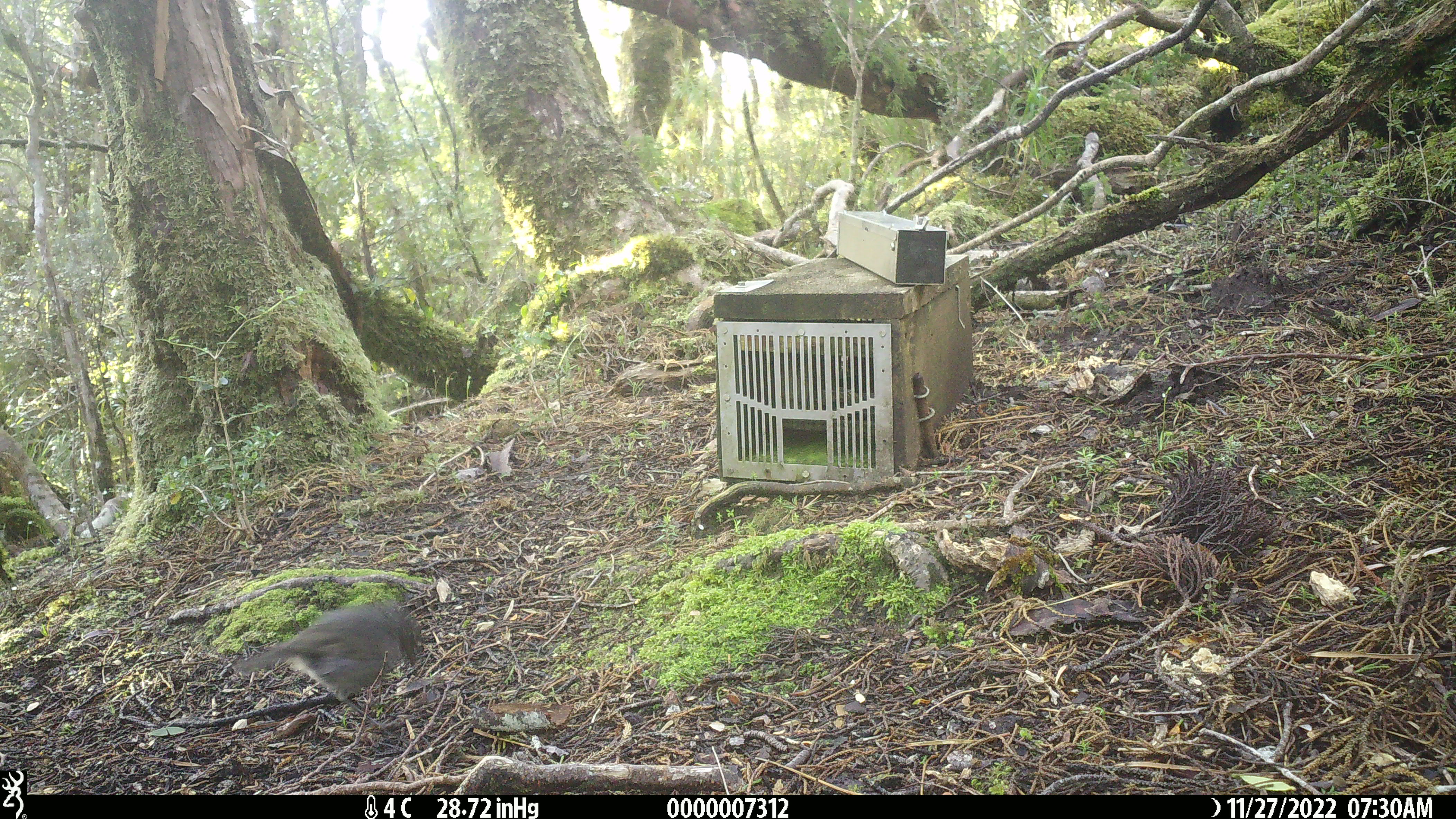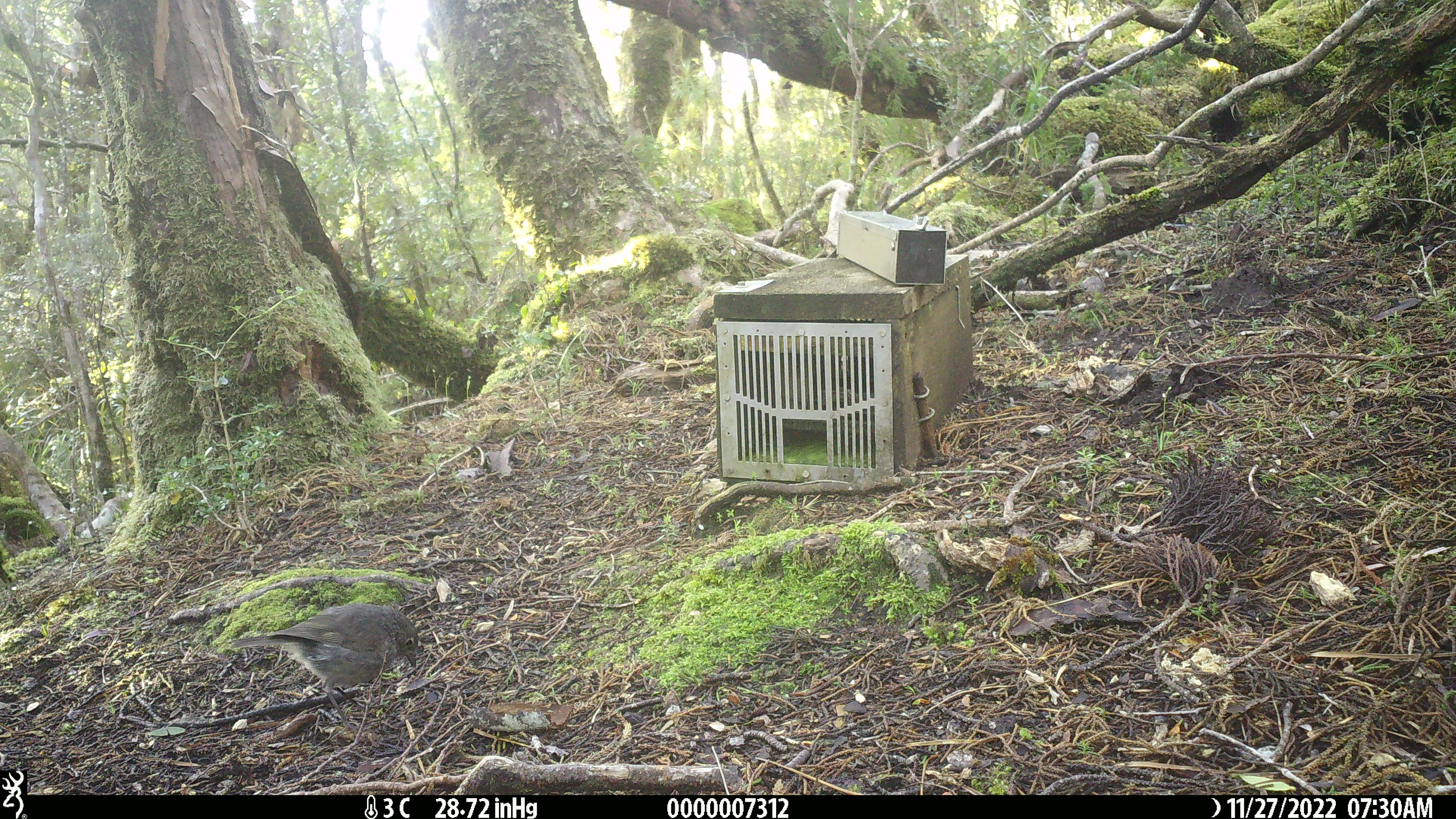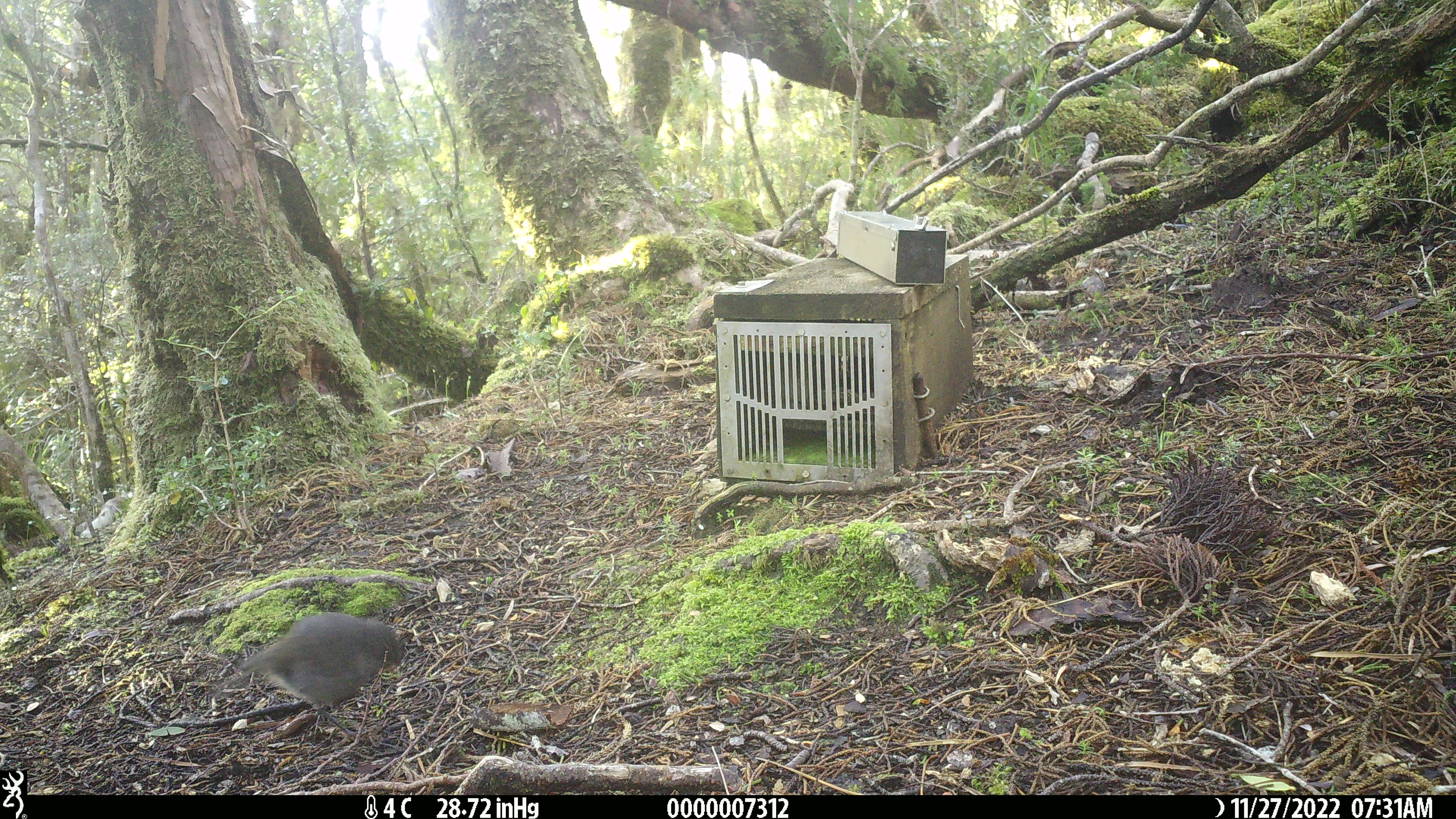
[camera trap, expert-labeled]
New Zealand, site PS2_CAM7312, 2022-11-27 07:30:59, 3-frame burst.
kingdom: Animalia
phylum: Chordata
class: Aves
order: Passeriformes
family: Petroicidae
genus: Petroica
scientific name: Petroica australis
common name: new zealand robin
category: robin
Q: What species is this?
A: Robin (new zealand robin) (Petroica australis).